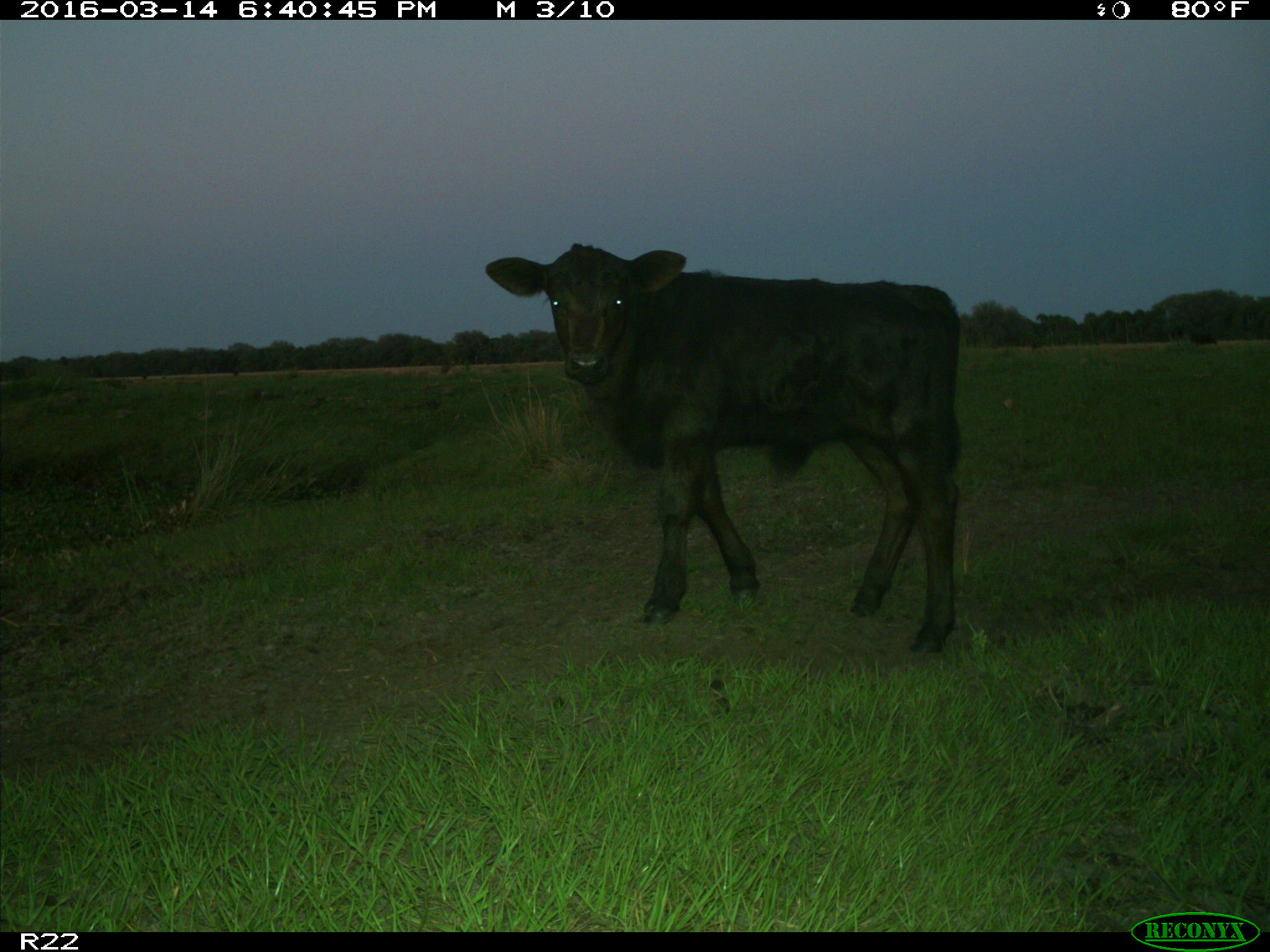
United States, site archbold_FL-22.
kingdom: Animalia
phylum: Chordata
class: Mammalia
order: Artiodactyla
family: Bovidae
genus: Bos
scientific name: Bos taurus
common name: domestic cow